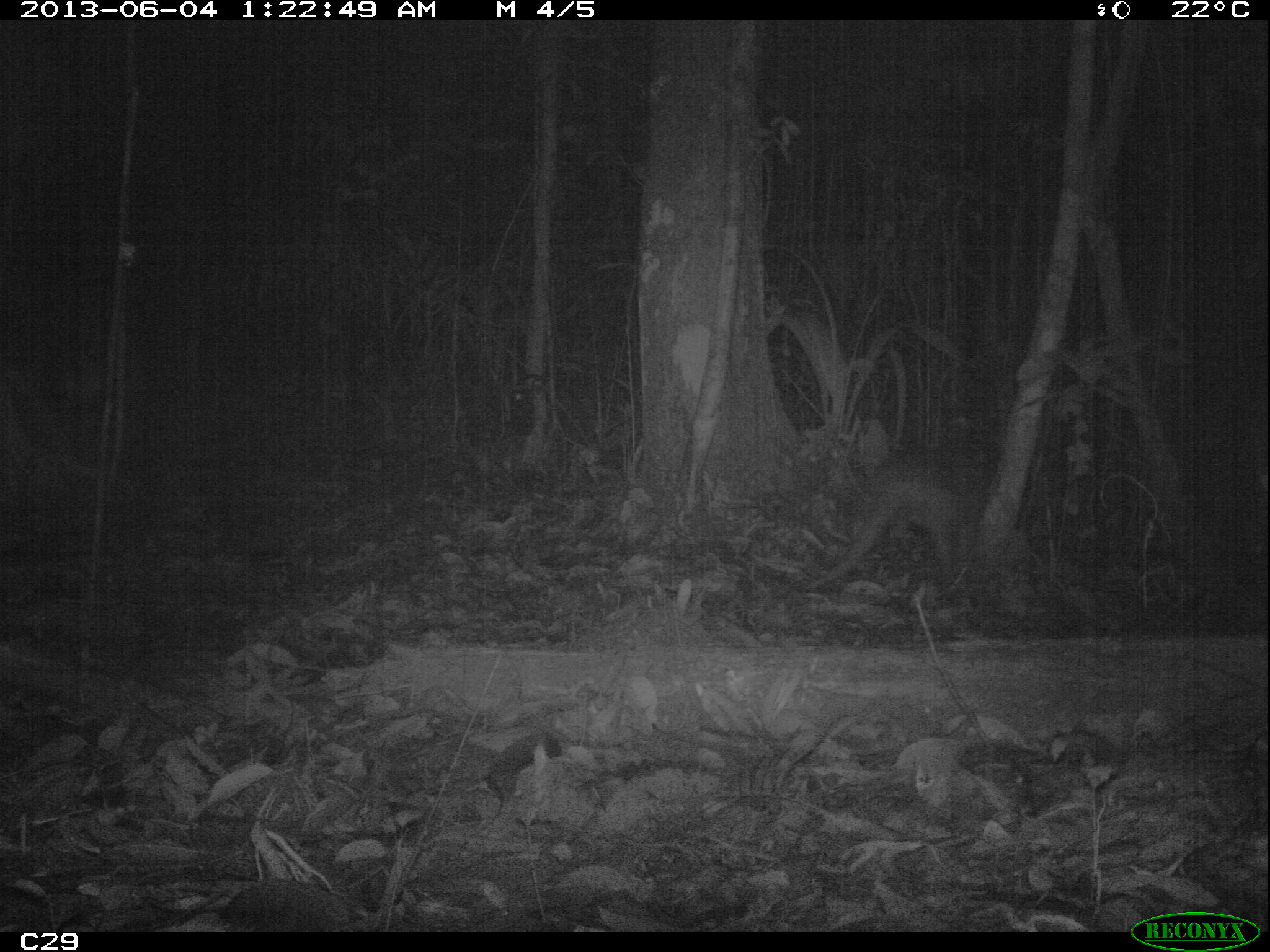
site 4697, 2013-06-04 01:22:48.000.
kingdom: Animalia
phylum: Chordata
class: Mammalia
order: Cingulata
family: Chlamyphoridae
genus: Priodontes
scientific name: Priodontes maximus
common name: giant armadillo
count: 1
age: adult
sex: male